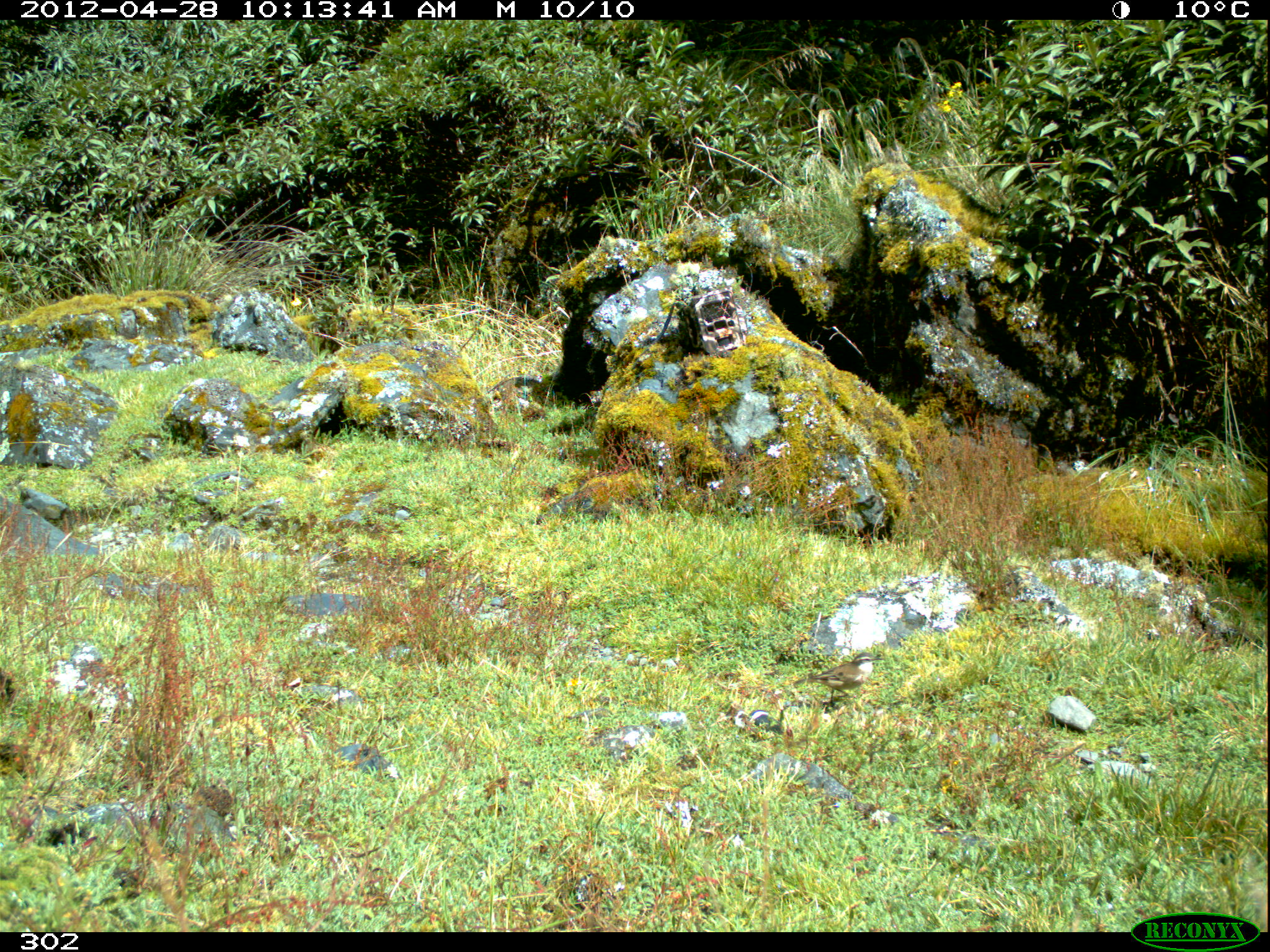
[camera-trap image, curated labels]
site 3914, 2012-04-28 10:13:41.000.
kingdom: Animalia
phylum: Chordata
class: Aves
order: Passeriformes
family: Furnariidae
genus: Cinclodes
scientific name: Cinclodes fuscus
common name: buff-winged cinclodes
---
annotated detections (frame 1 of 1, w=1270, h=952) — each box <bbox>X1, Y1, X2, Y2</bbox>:
cinclodes fuscus: <bbox>794, 652, 882, 705</bbox>